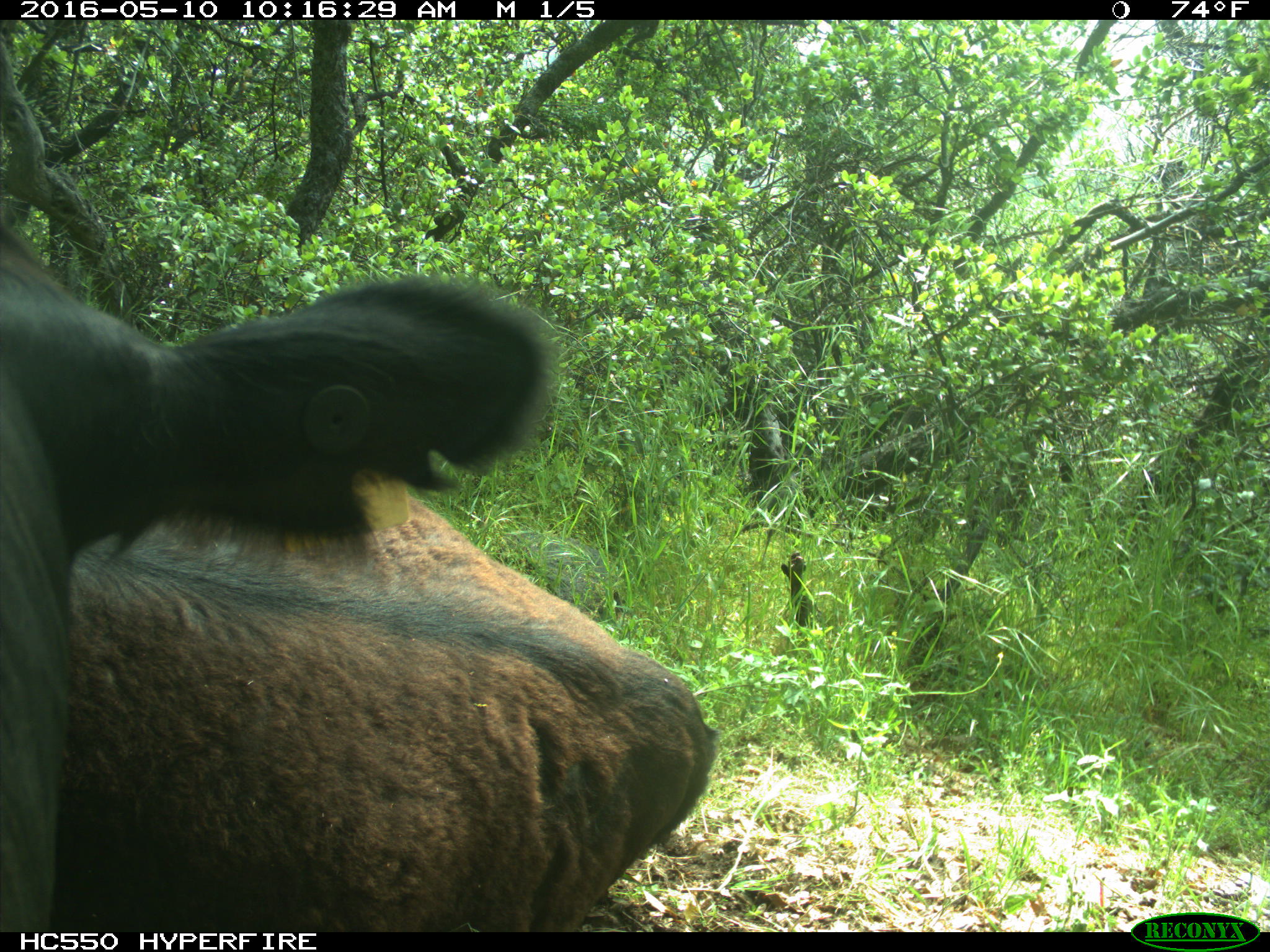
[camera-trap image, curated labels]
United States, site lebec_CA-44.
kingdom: Animalia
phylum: Chordata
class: Mammalia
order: Artiodactyla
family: Bovidae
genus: Bos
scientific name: Bos taurus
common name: domestic cow